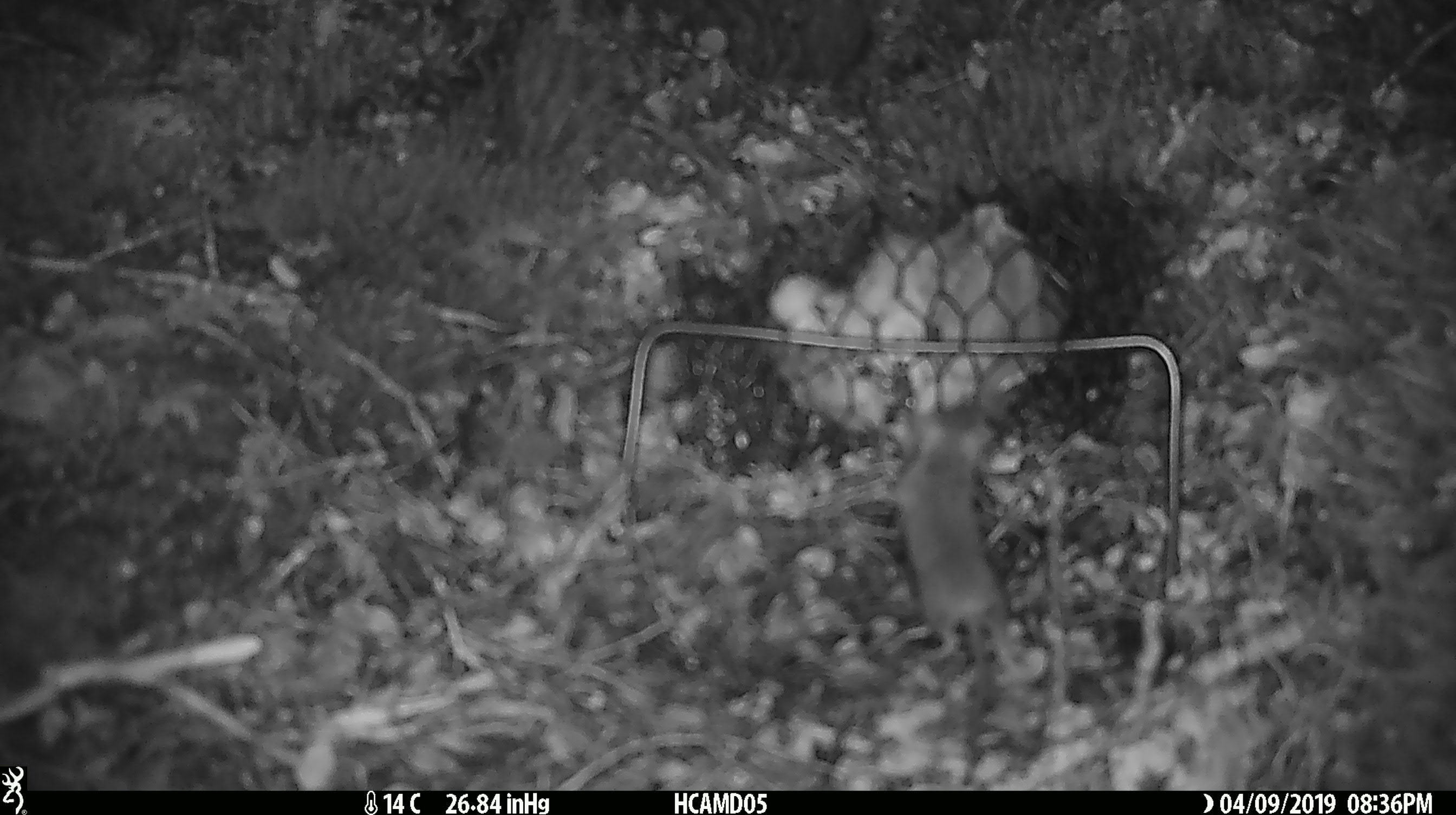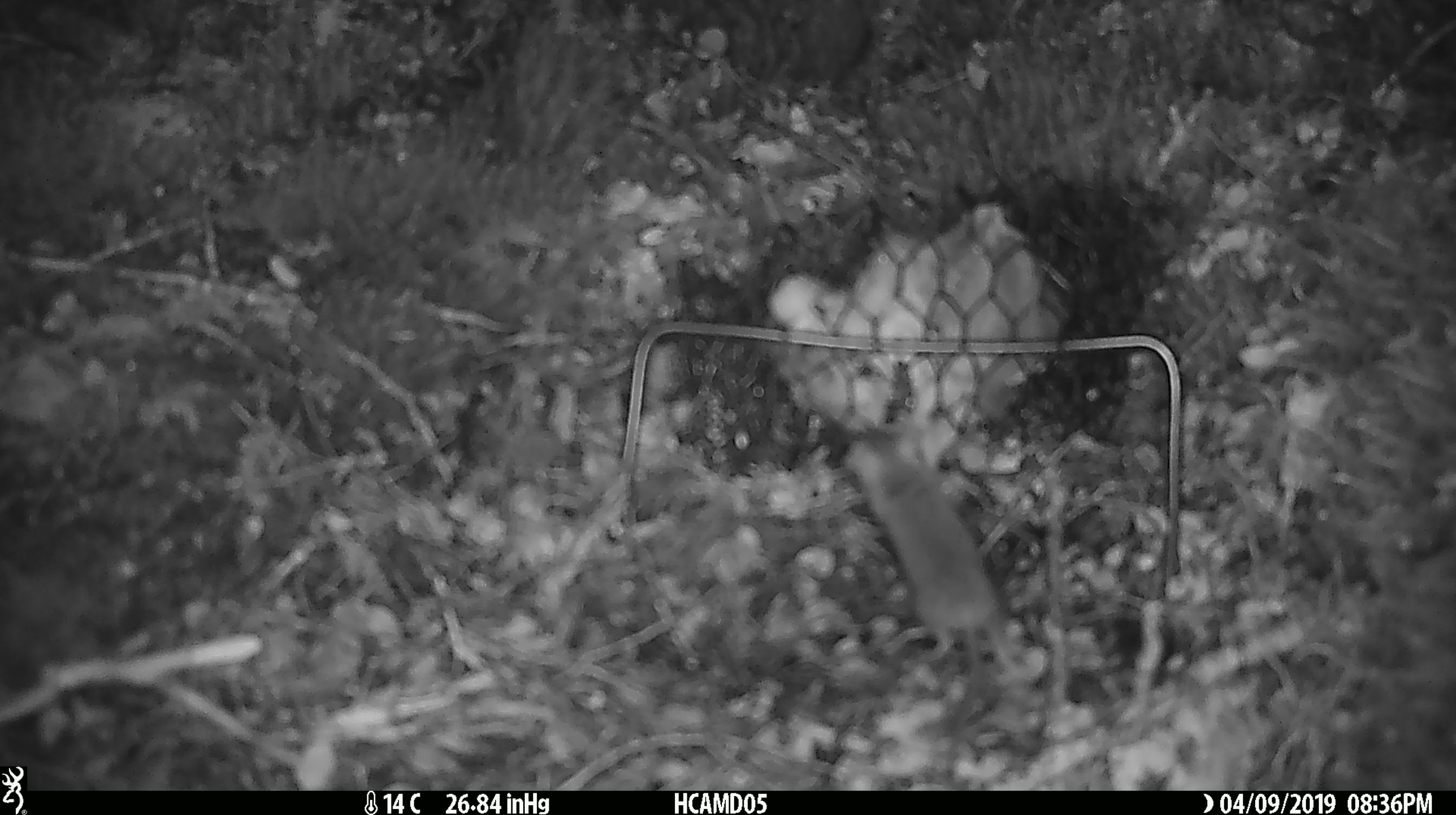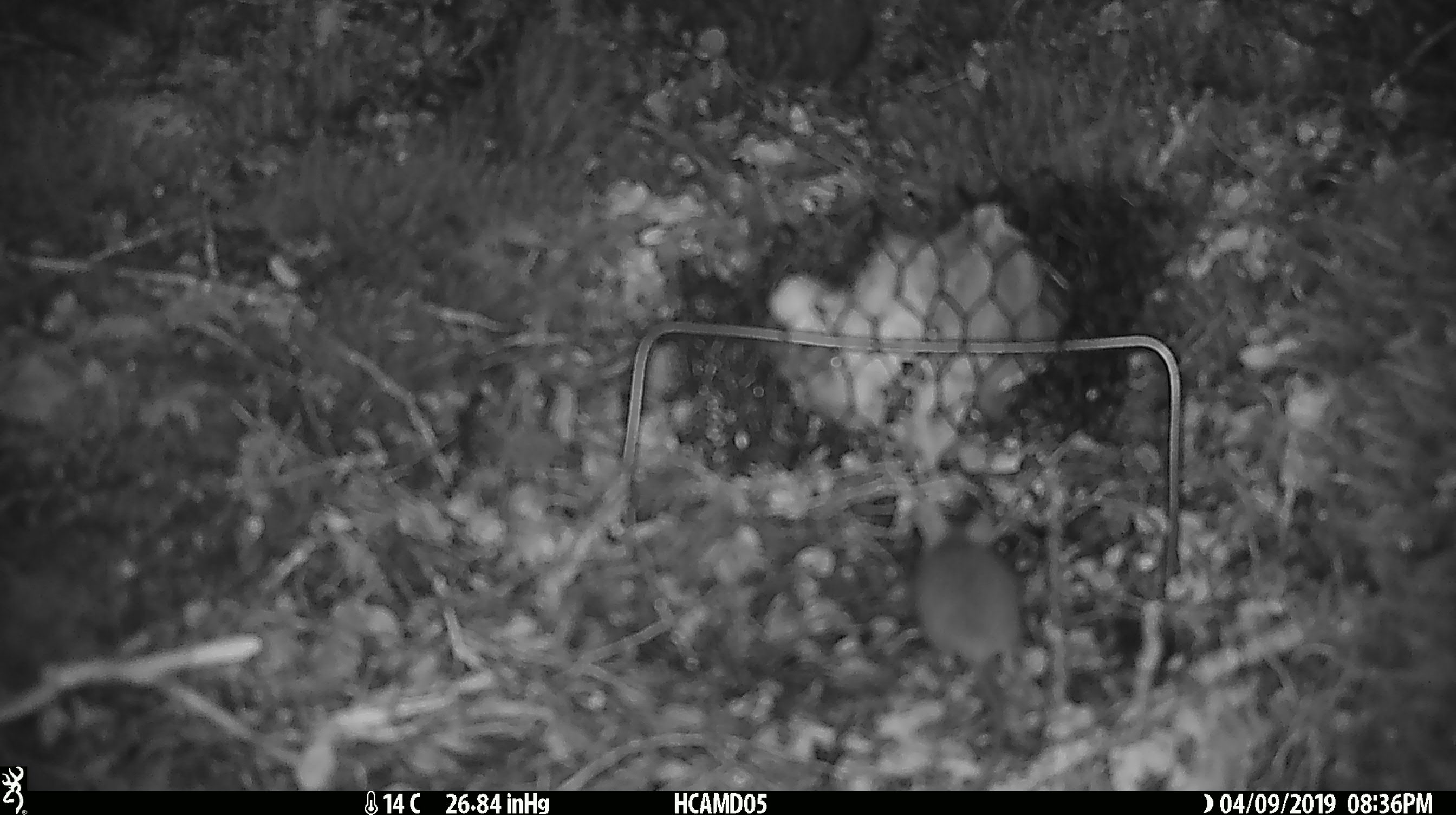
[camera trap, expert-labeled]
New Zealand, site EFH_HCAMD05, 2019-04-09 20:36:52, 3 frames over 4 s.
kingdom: Animalia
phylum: Chordata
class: Mammalia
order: Rodentia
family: Muridae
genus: Mus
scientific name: Mus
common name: mouse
Mouse (Mus).